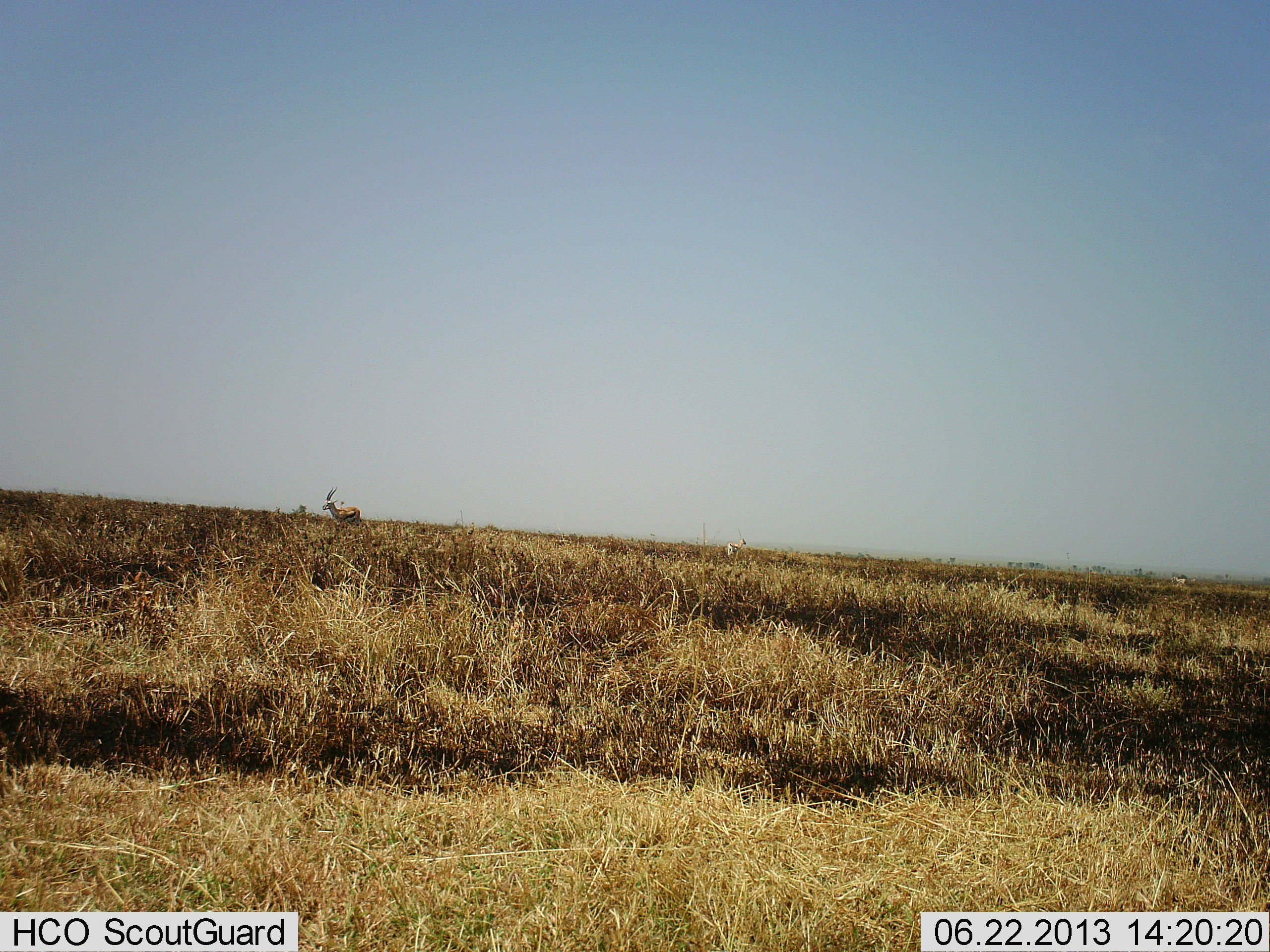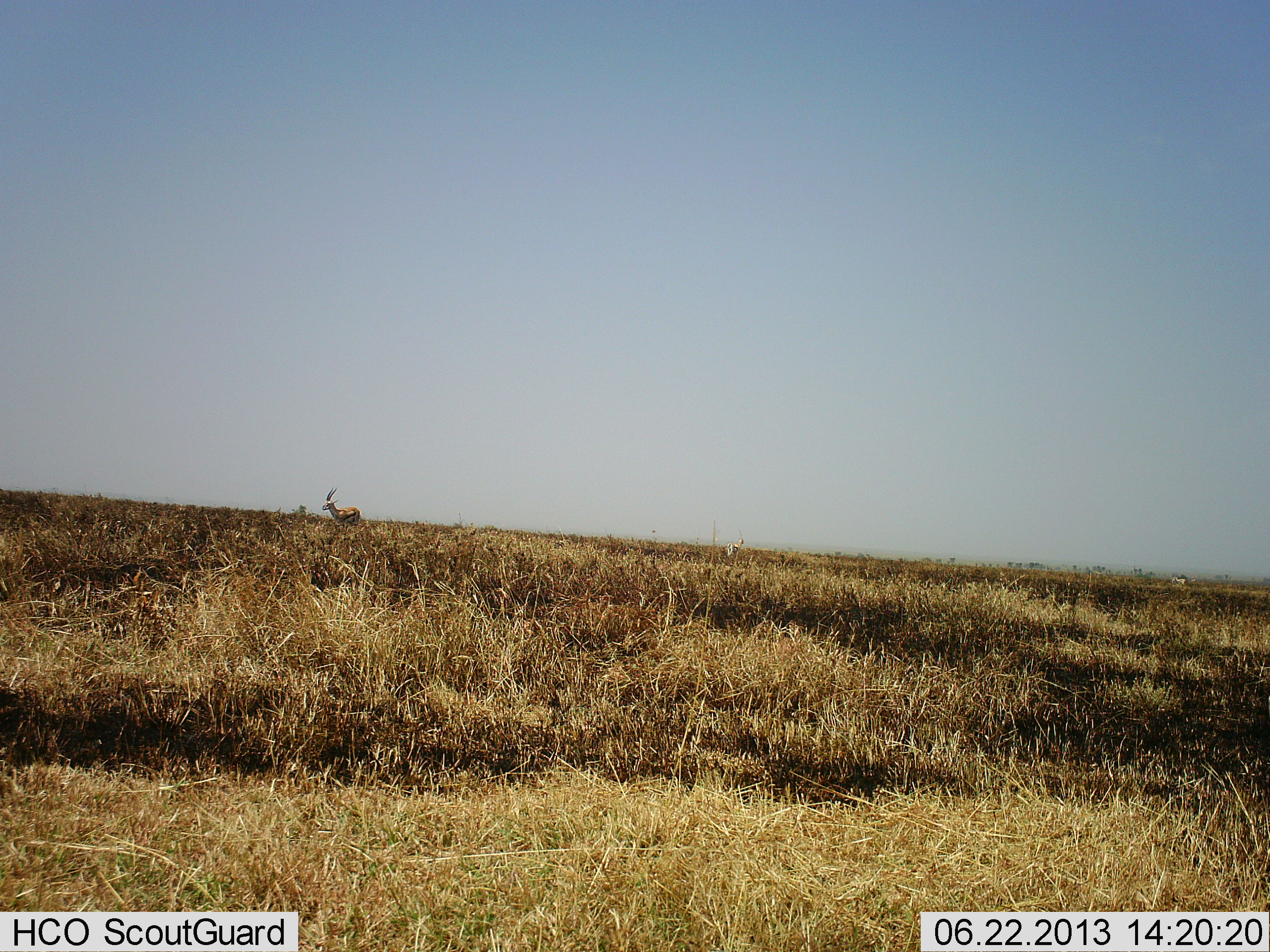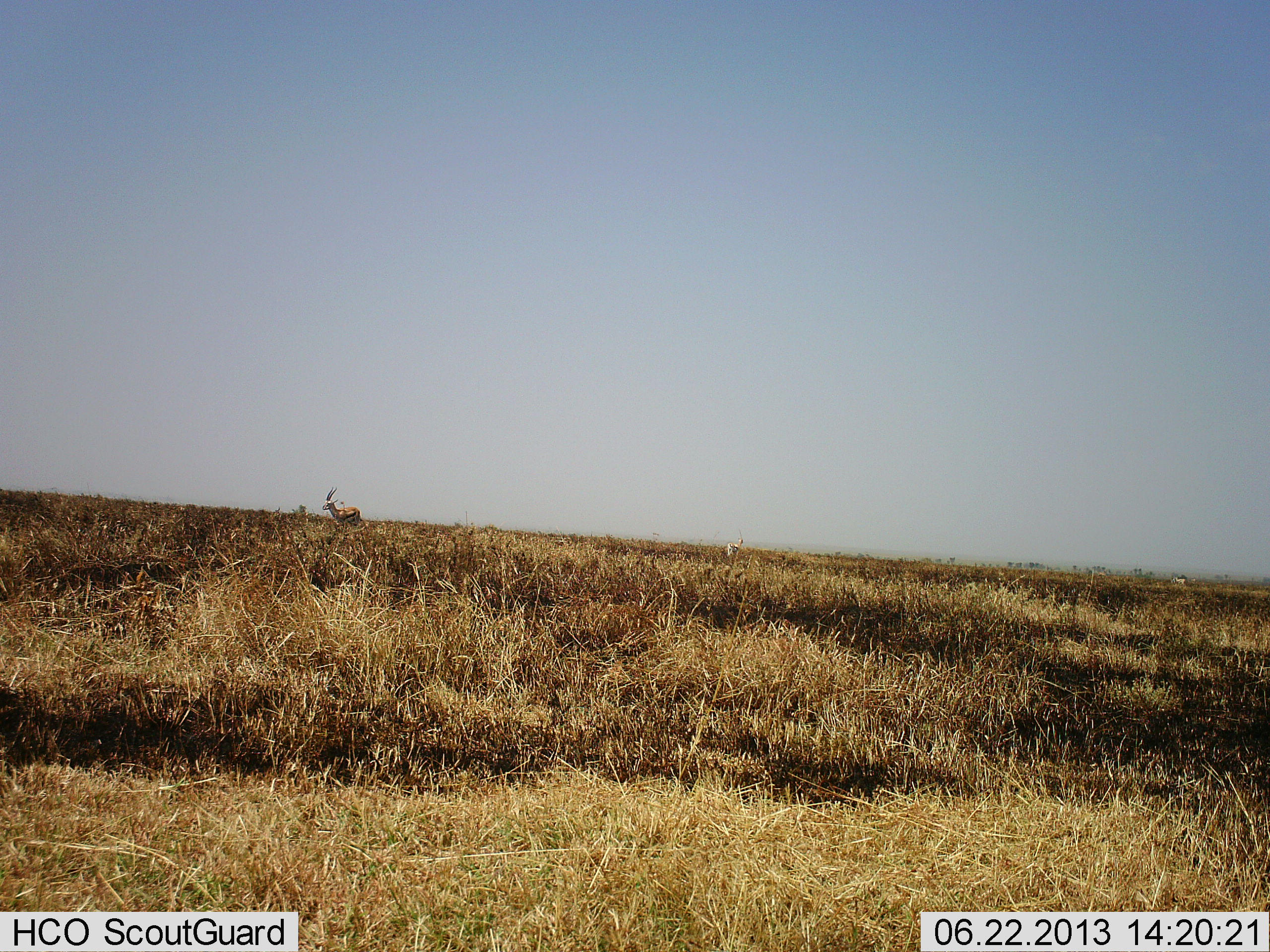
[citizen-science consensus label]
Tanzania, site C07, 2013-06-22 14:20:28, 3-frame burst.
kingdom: Animalia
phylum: Chordata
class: Mammalia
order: Artiodactyla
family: Bovidae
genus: Eudorcas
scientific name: Eudorcas thomsonii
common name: thomson's gazelle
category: gazellethomsons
Gazellethomsons (thomson's gazelle) (Eudorcas thomsonii), count 1. Behavior (volunteer vote fractions): standing 90%, resting 0%, moving 10%, interacting 0%. Young present (vote fraction): 0%. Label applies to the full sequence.